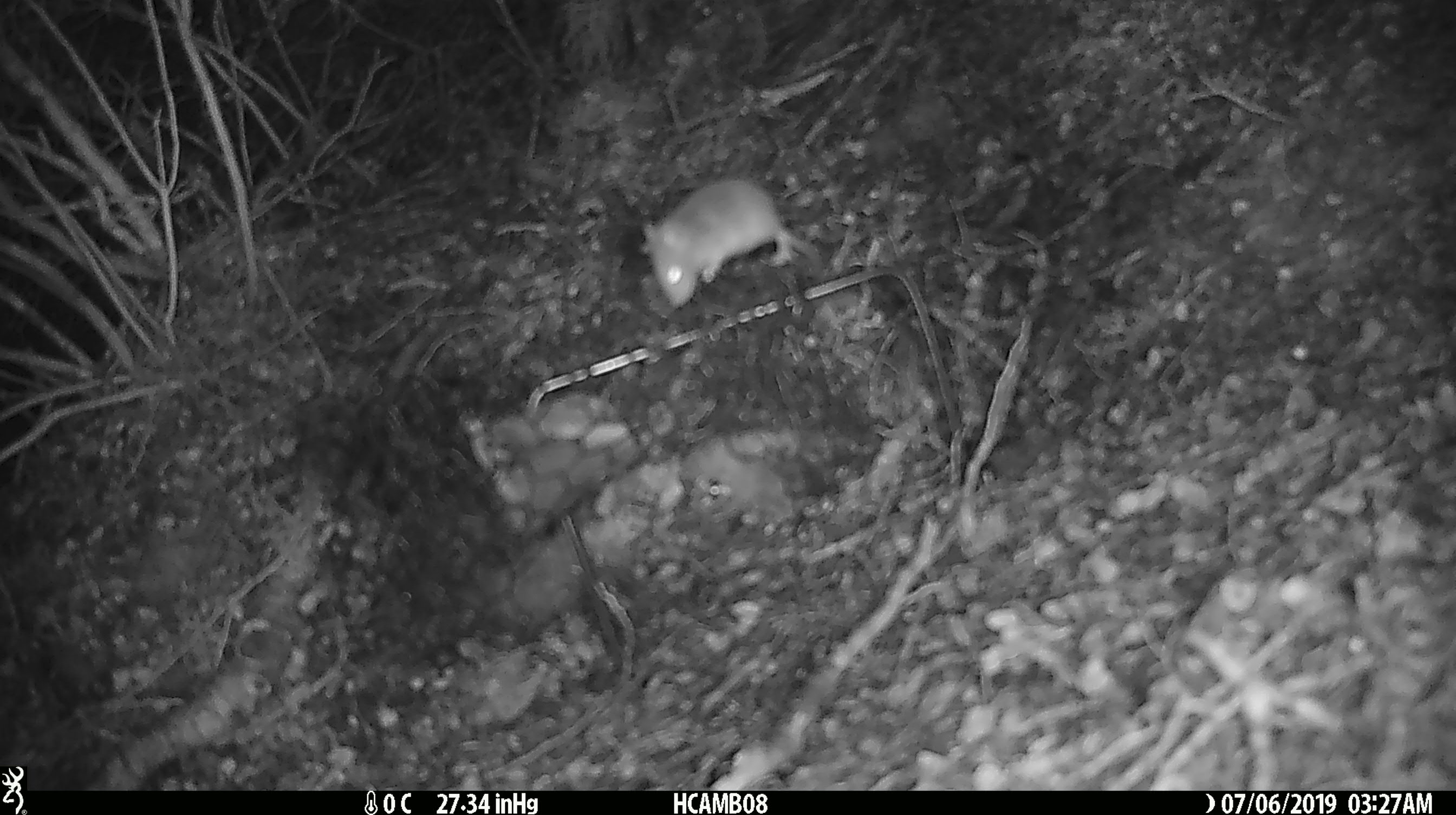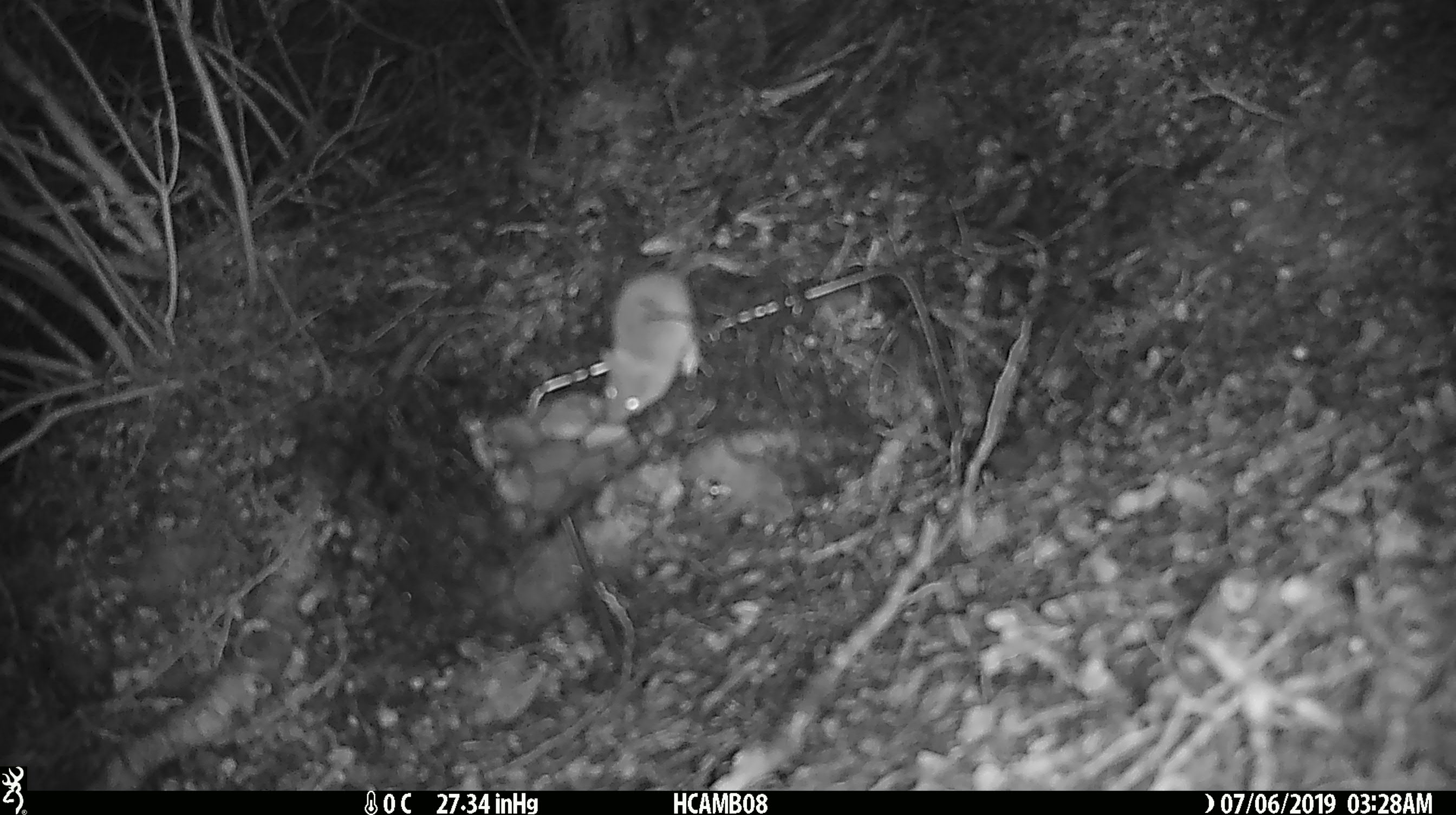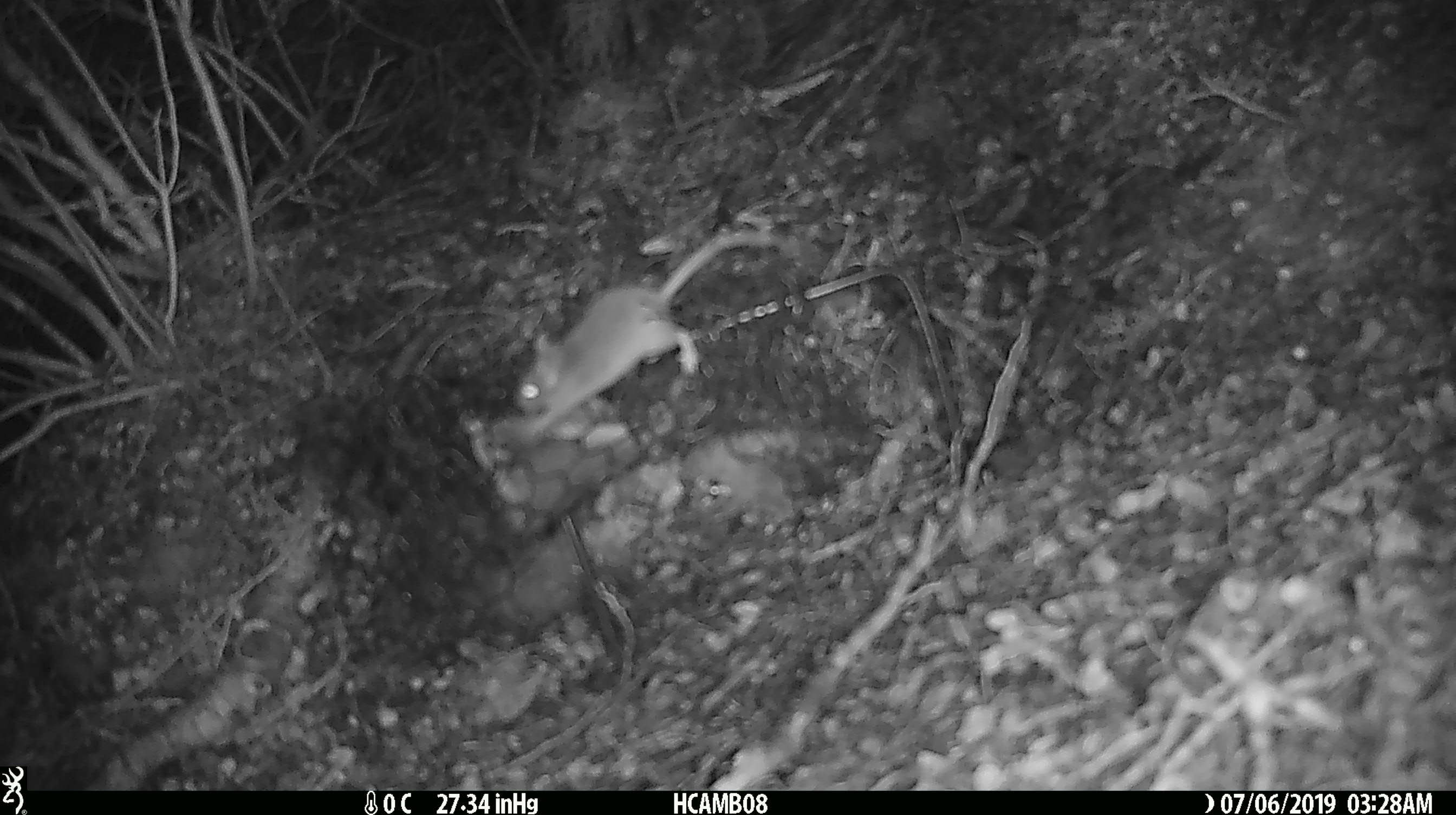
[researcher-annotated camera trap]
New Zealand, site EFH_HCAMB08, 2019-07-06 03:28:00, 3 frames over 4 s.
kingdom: Animalia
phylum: Chordata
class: Mammalia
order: Rodentia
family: Muridae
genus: Mus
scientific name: Mus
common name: mouse